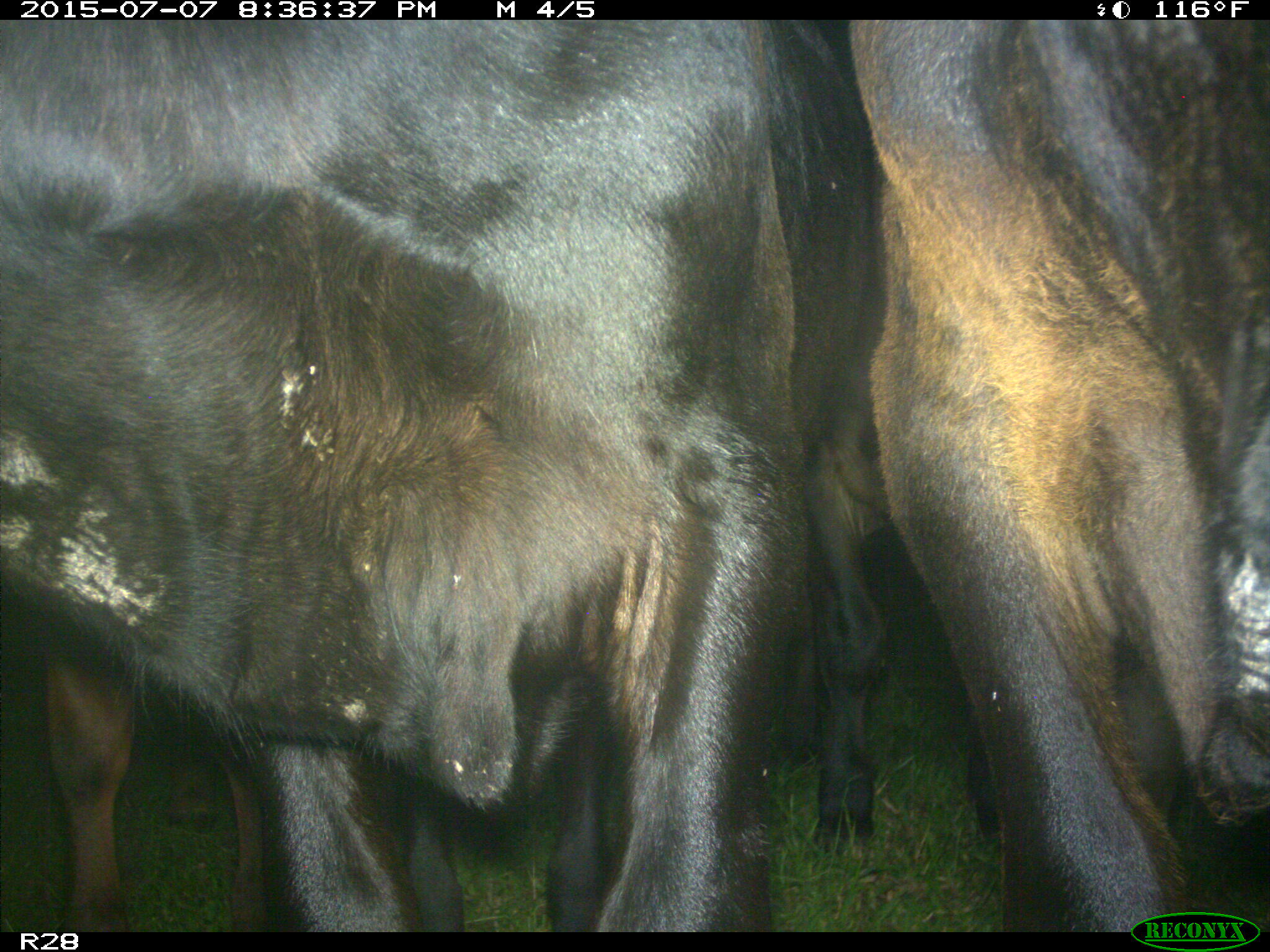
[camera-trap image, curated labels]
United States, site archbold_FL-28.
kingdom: Animalia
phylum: Chordata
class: Mammalia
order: Artiodactyla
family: Bovidae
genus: Bos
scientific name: Bos taurus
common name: domestic cow